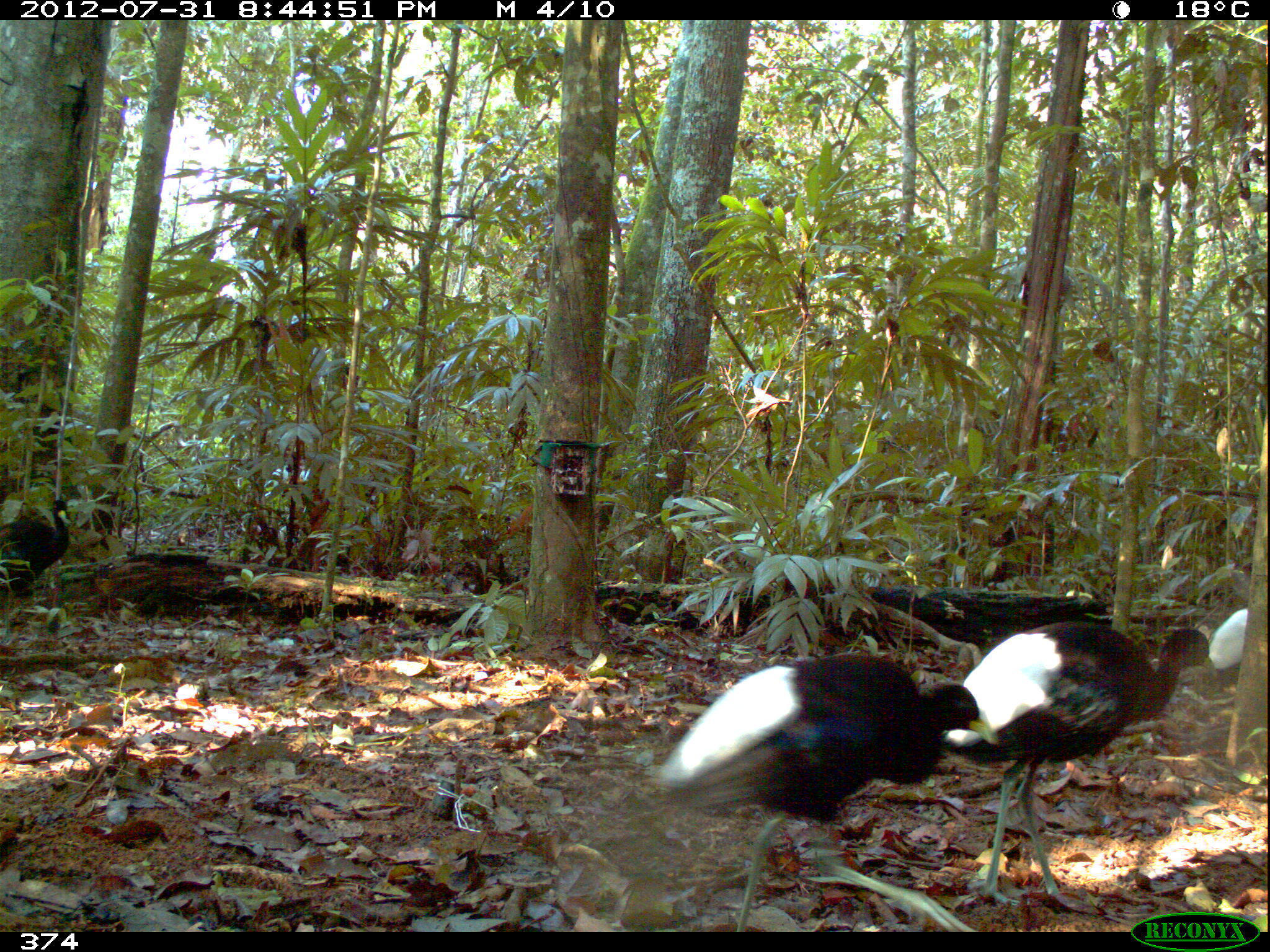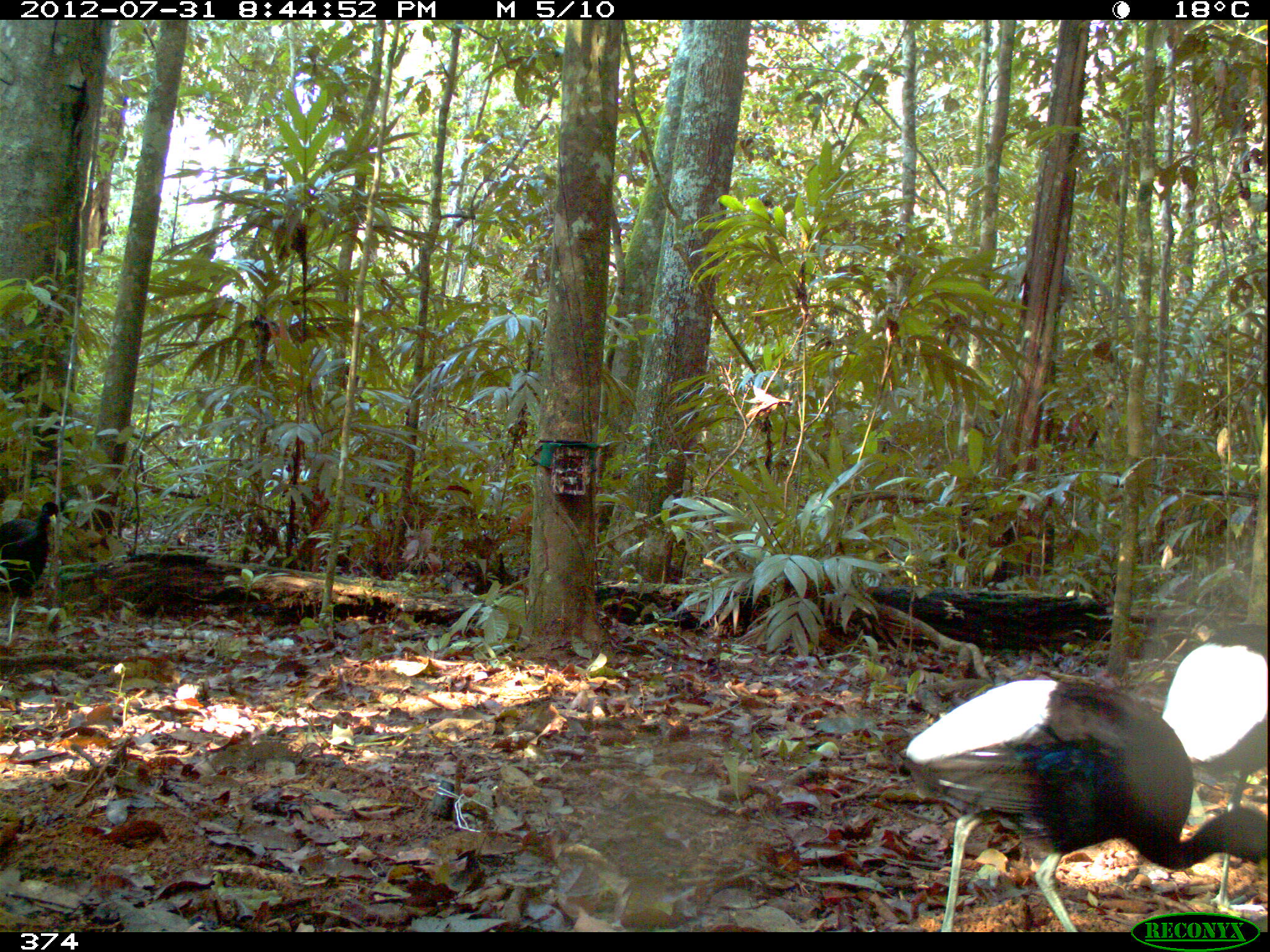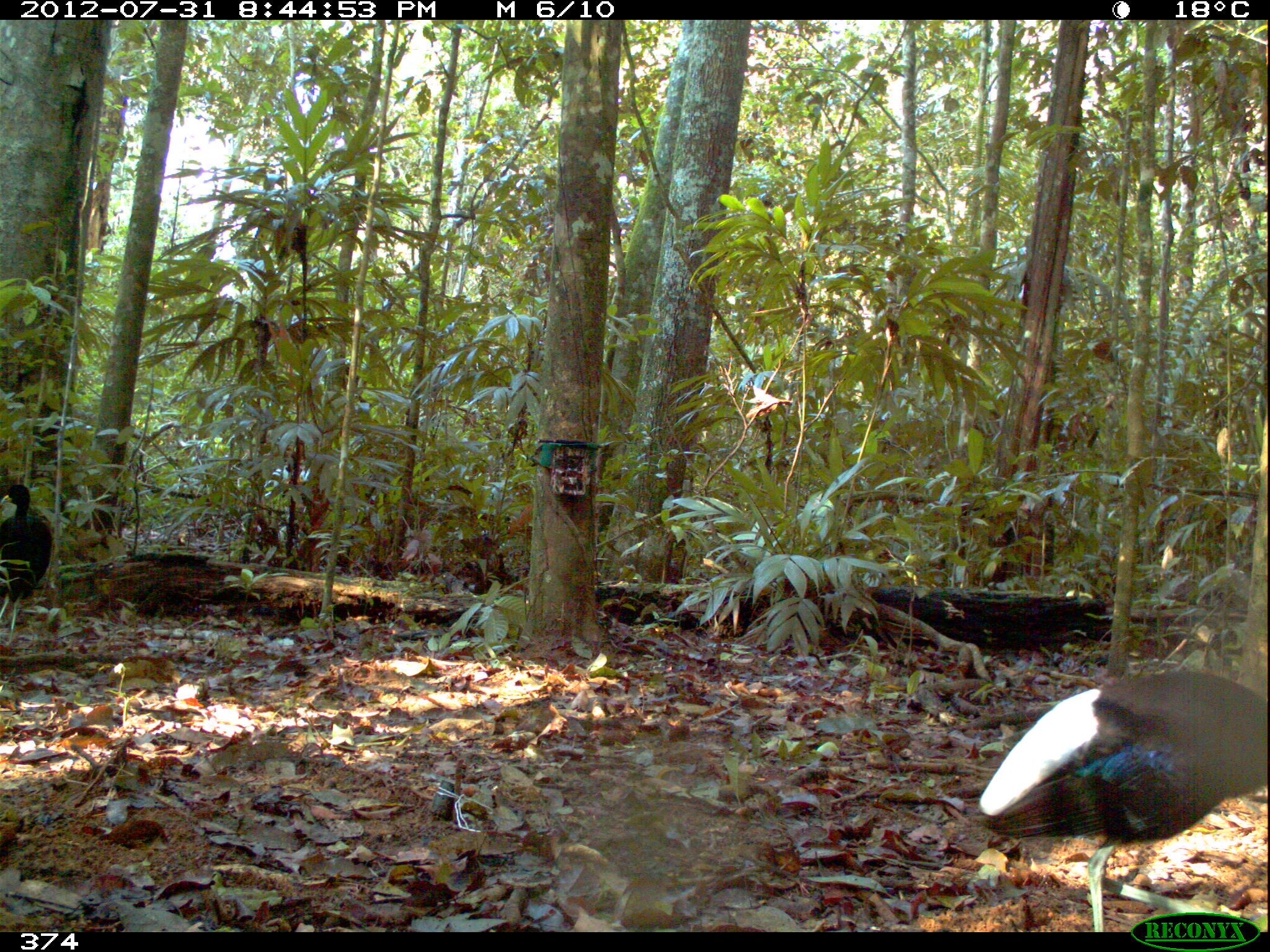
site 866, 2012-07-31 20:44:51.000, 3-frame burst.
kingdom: Animalia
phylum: Chordata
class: Aves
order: Gruiformes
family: Psophiidae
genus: Psophia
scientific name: Psophia leucoptera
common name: pale-winged trumpeter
Psophia leucoptera (pale-winged trumpeter).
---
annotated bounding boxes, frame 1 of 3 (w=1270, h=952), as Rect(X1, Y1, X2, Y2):
psophia leucoptera: Rect(655, 650, 1000, 932); Rect(937, 620, 1219, 915); Rect(0, 498, 74, 646); Rect(1207, 607, 1249, 692)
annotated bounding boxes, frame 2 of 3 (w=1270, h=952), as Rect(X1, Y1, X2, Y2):
psophia leucoptera: Rect(897, 673, 1268, 932); Rect(1160, 620, 1267, 912); Rect(0, 501, 59, 648)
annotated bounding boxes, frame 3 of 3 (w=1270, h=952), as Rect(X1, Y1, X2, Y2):
psophia leucoptera: Rect(975, 664, 1269, 932); Rect(0, 483, 55, 646)